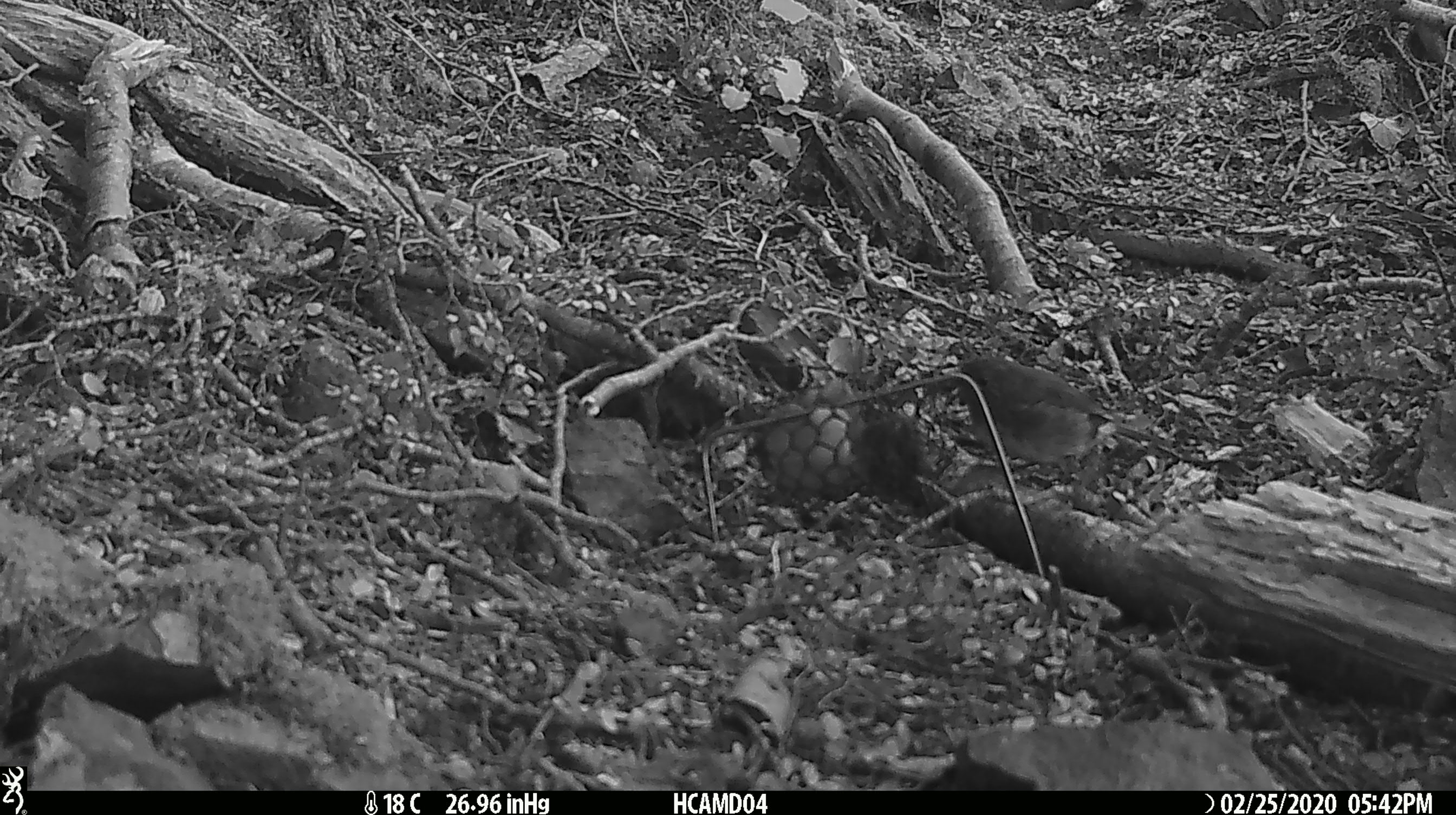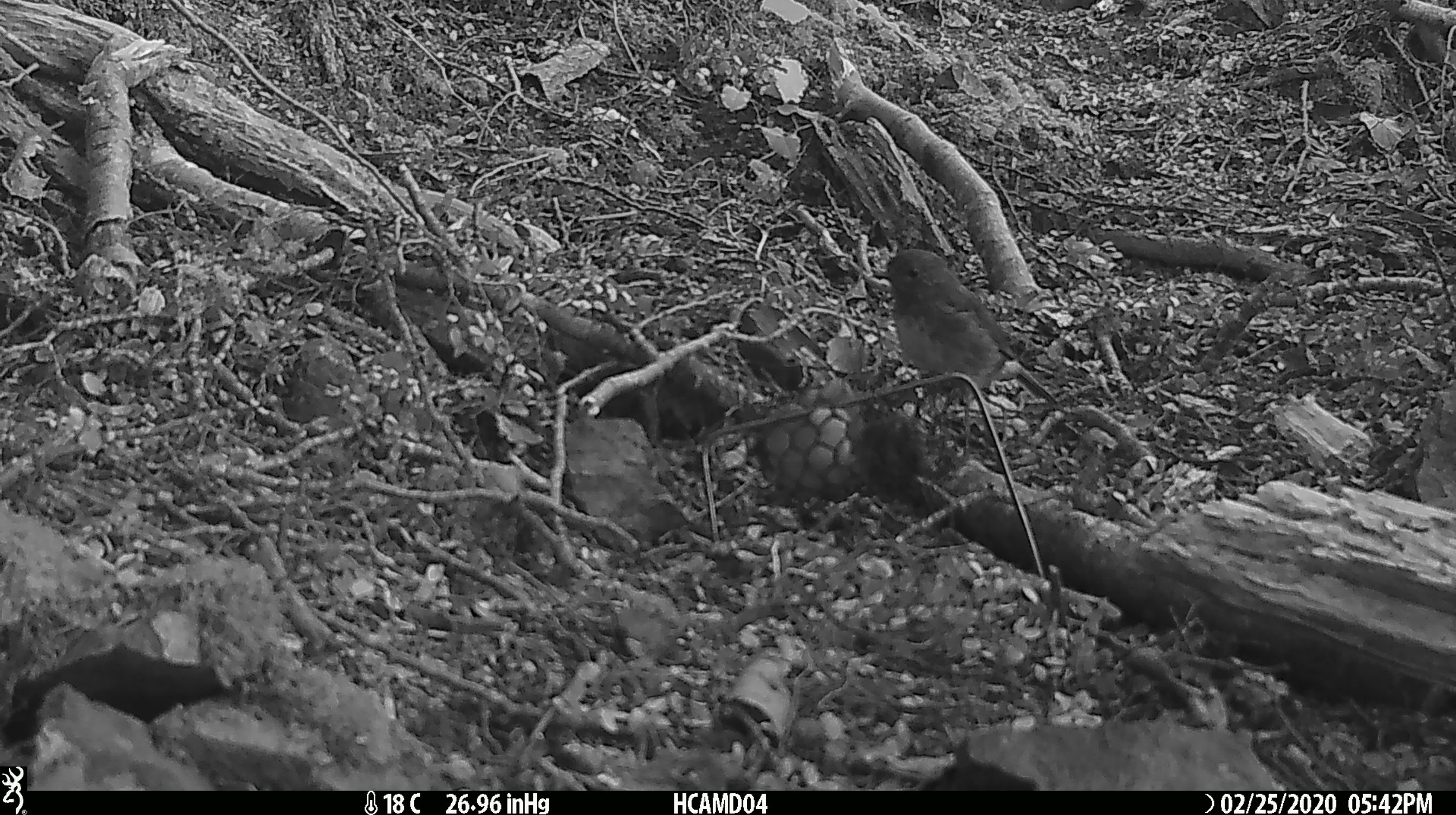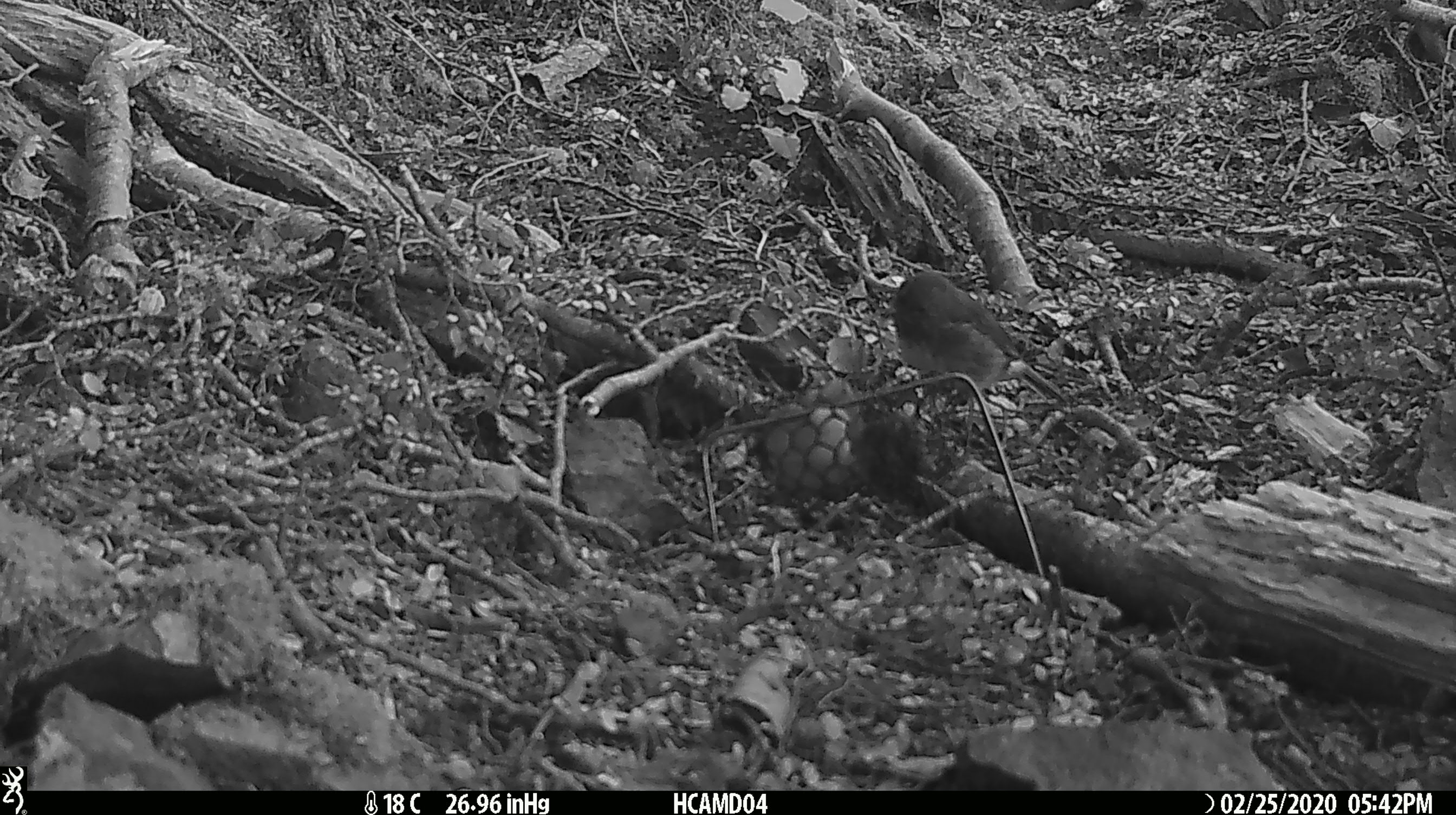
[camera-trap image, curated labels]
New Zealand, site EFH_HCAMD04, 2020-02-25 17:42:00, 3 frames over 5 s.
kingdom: Animalia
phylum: Chordata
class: Aves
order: Passeriformes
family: Petroicidae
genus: Petroica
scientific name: Petroica australis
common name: new zealand robin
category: robin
Robin (new zealand robin) (Petroica australis).